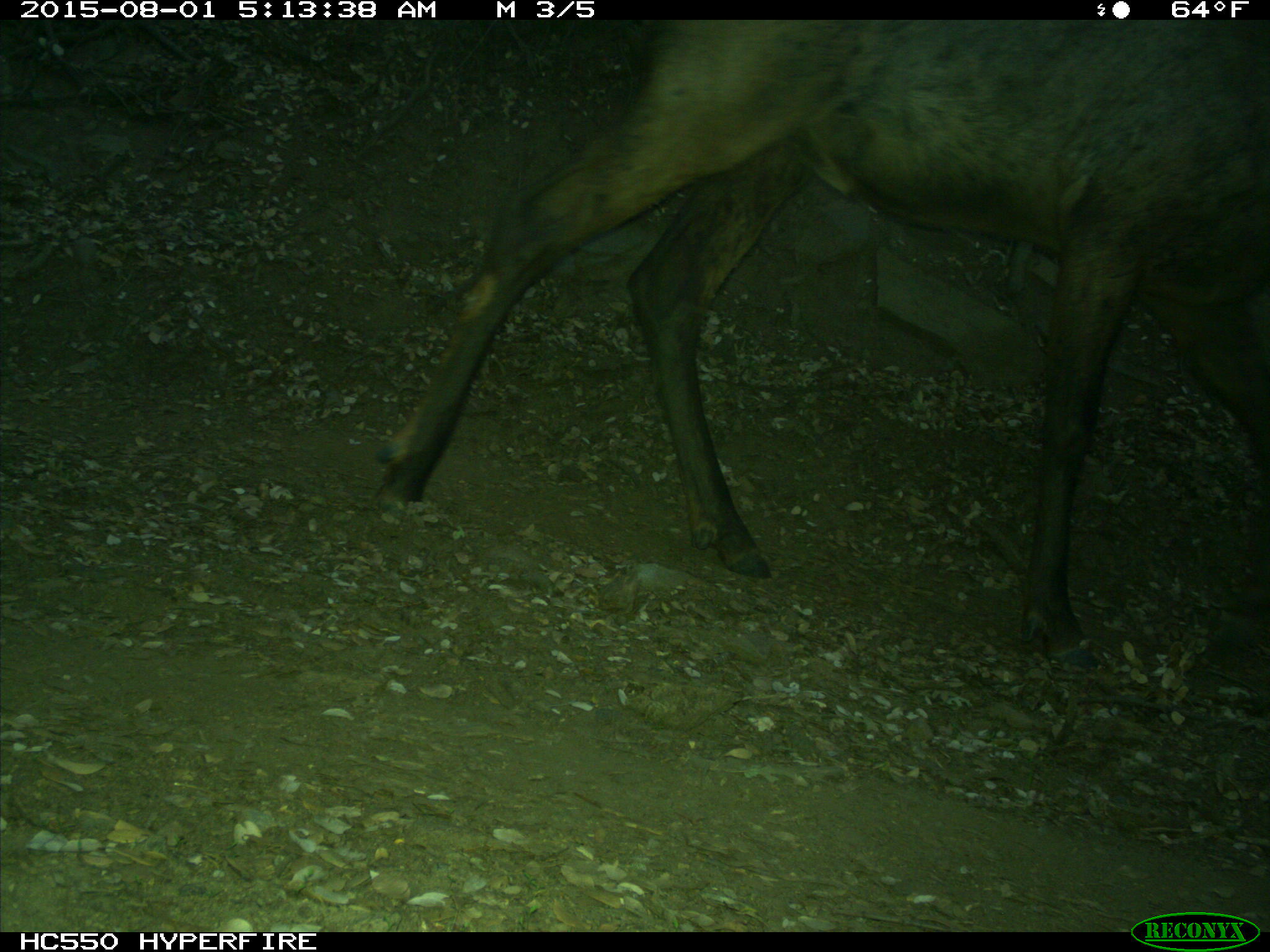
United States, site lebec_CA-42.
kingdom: Animalia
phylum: Chordata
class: Mammalia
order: Artiodactyla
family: Cervidae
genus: Cervus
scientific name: Cervus canadensis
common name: elk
Cervus canadensis (elk).